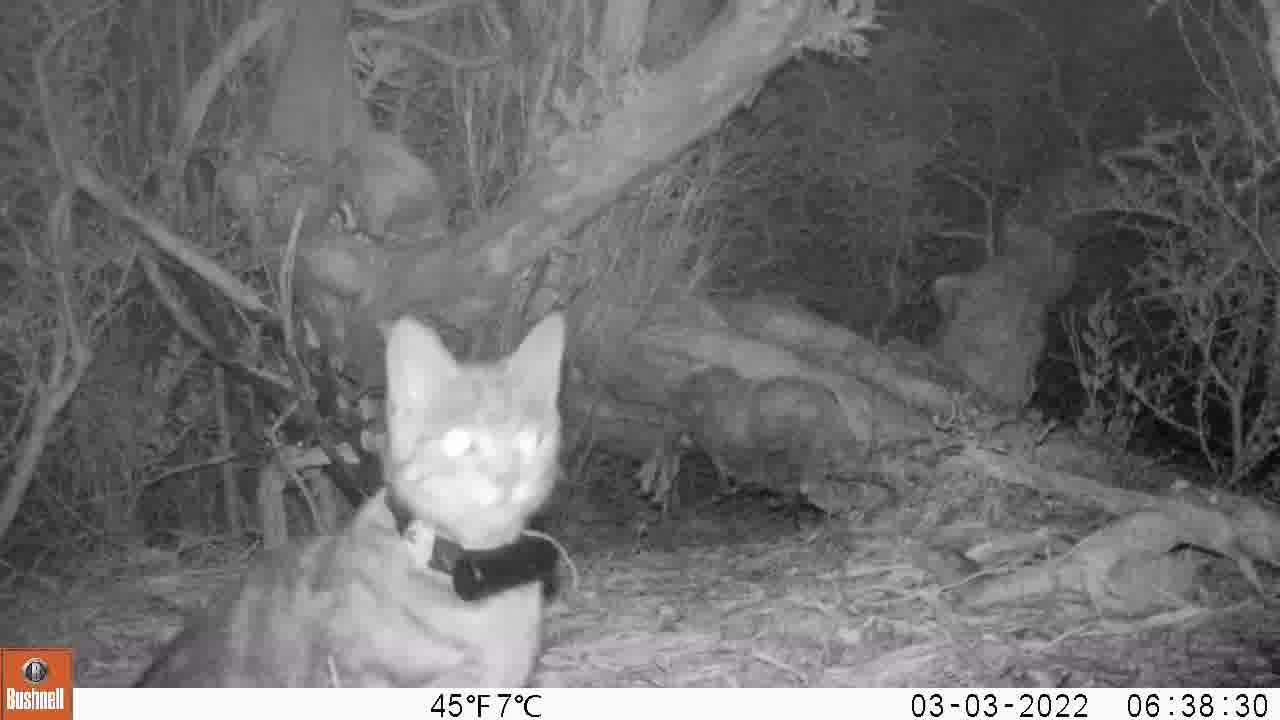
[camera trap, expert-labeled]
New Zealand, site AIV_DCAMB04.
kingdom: Animalia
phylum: Chordata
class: Mammalia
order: Carnivora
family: Felidae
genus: Felis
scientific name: Felis catus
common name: domestic cat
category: cat